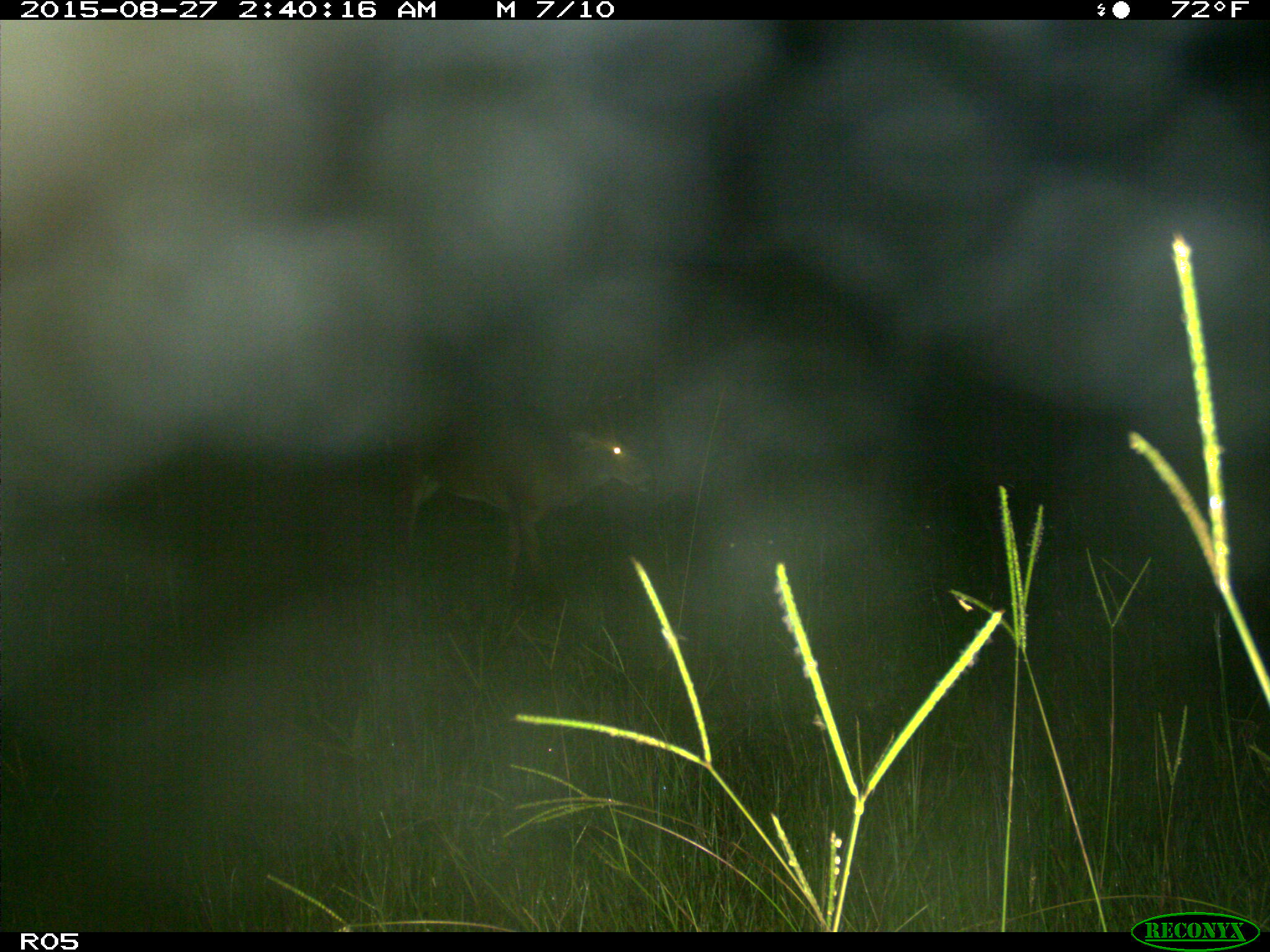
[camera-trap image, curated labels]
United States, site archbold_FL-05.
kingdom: Animalia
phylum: Chordata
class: Mammalia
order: Artiodactyla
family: Cervidae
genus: Odocoileus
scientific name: Odocoileus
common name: deer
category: unidentified deer